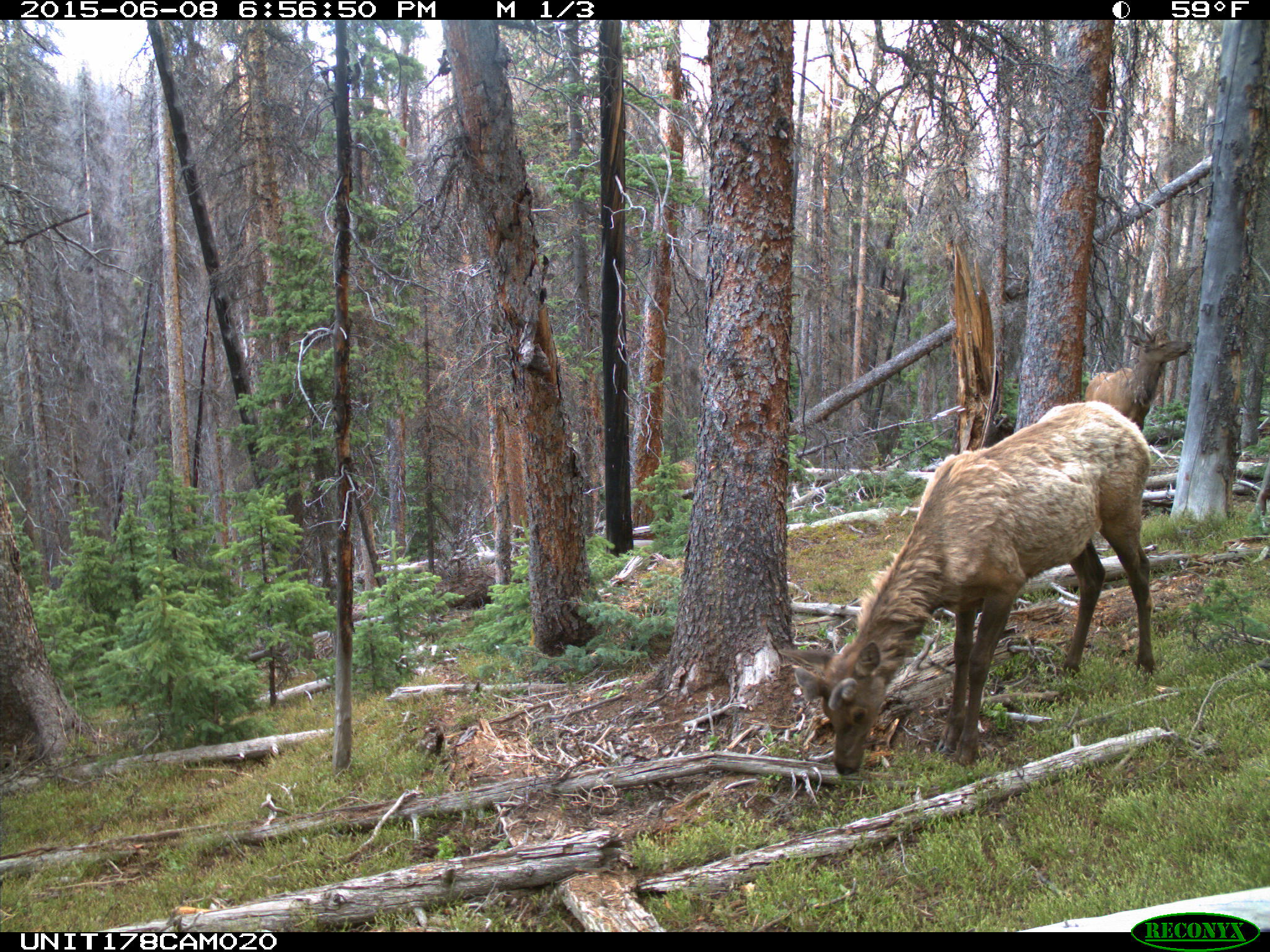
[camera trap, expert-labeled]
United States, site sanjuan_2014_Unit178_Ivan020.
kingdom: Animalia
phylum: Chordata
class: Mammalia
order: Artiodactyla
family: Cervidae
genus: Cervus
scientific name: Cervus elaphus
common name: red deer